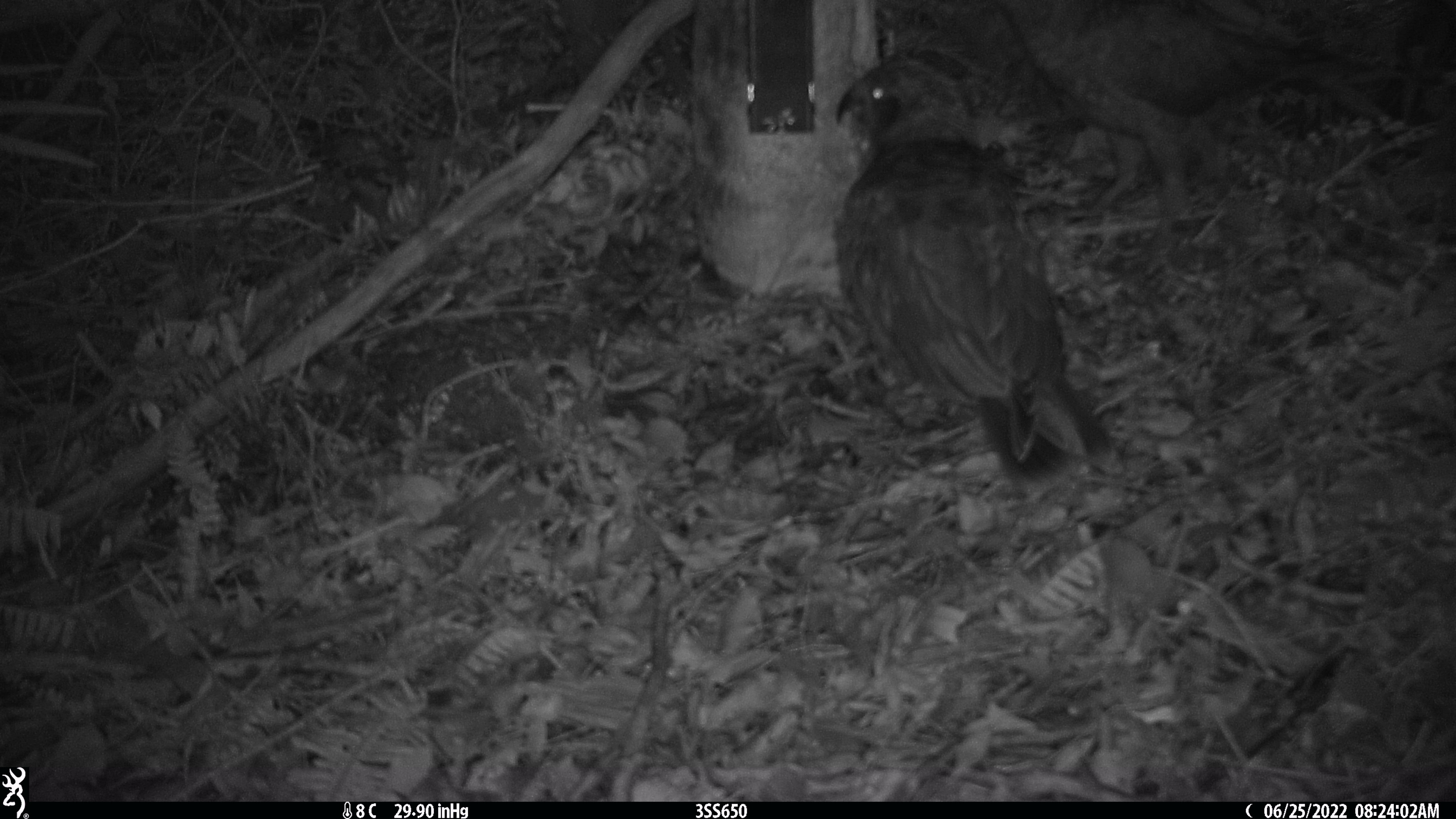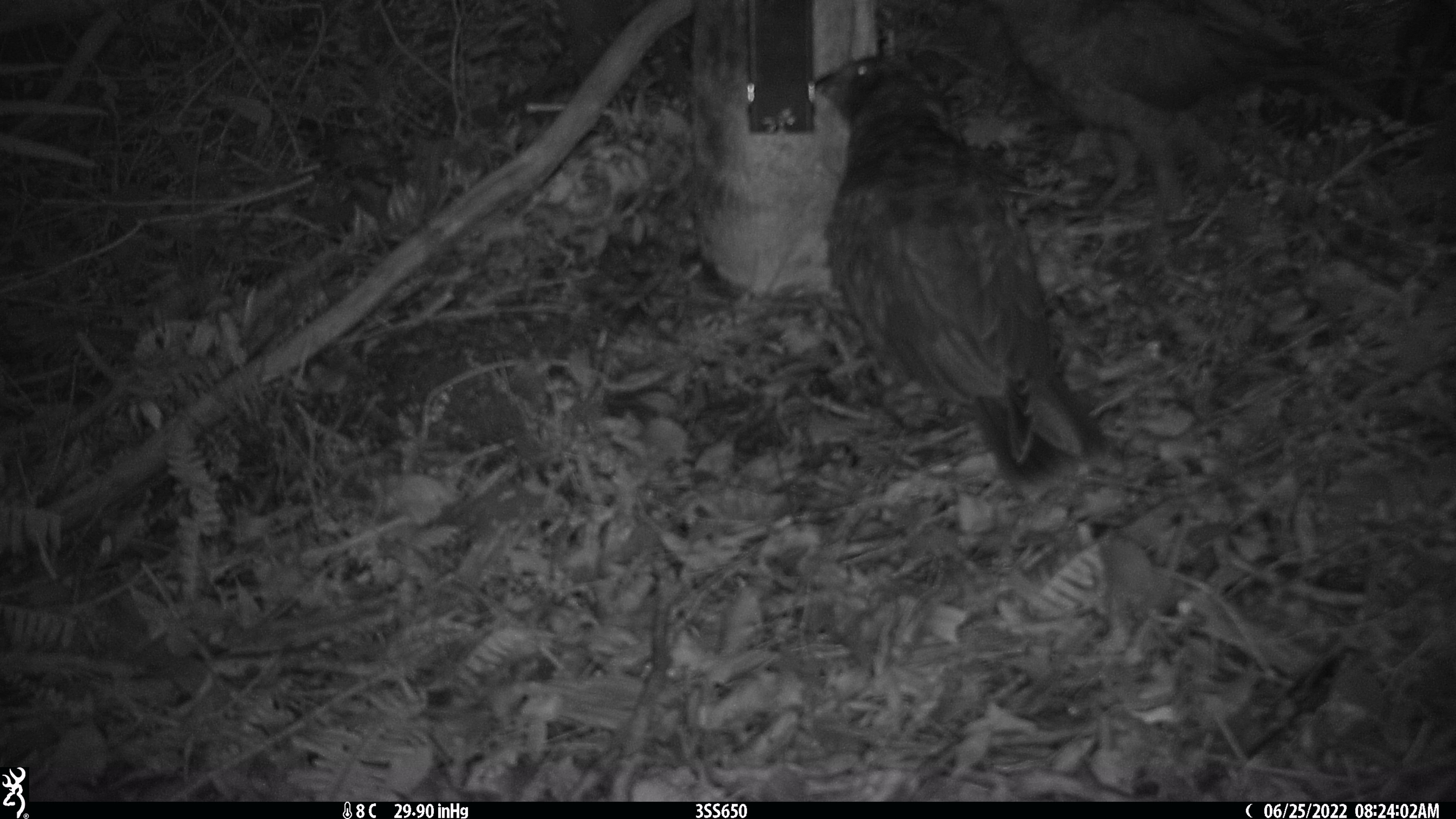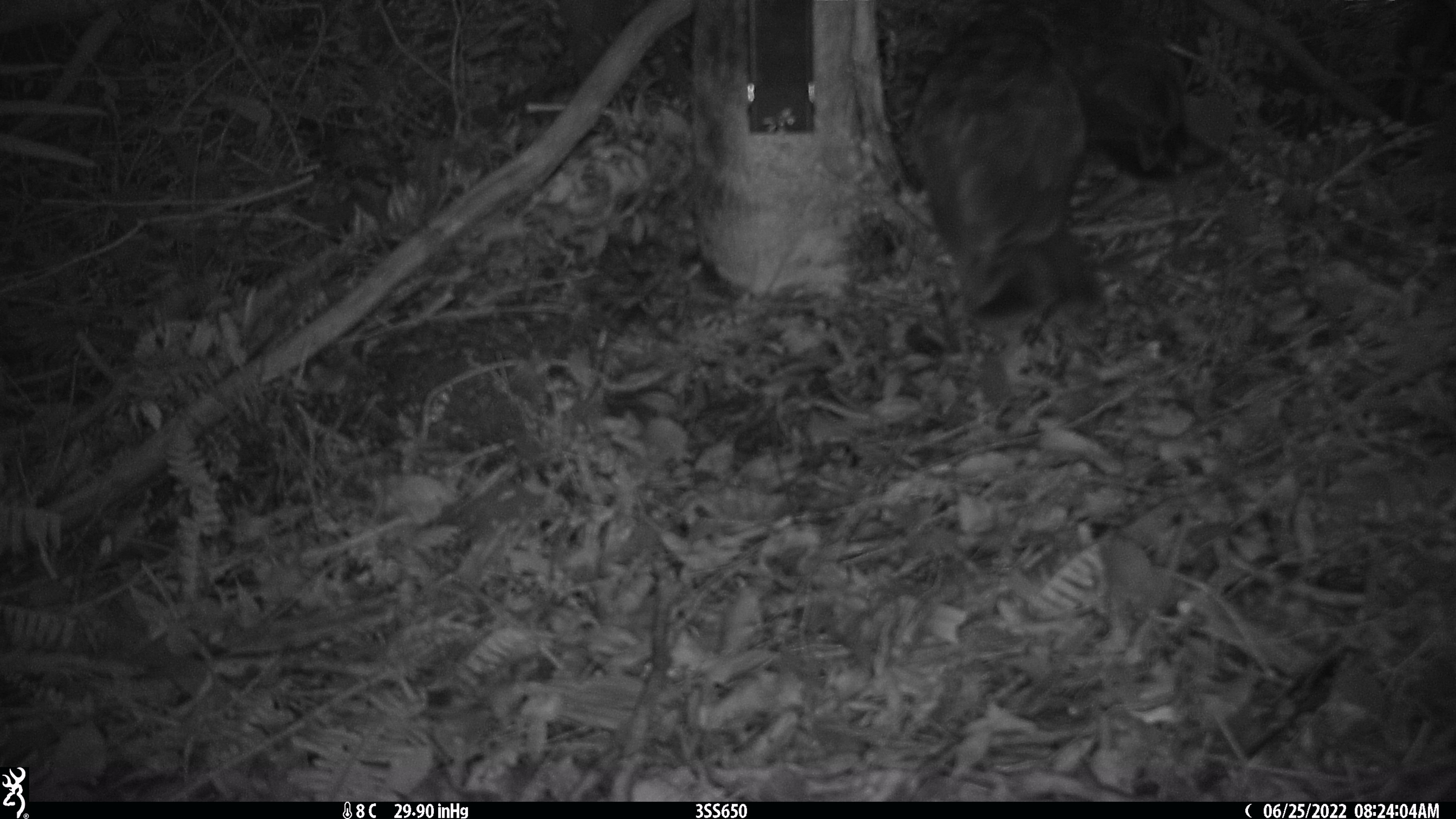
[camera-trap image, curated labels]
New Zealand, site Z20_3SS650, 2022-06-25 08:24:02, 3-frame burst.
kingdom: Animalia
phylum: Chordata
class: Aves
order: Psittaciformes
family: Strigopidae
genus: Nestor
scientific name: Nestor notabilis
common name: kea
Kea (Nestor notabilis).